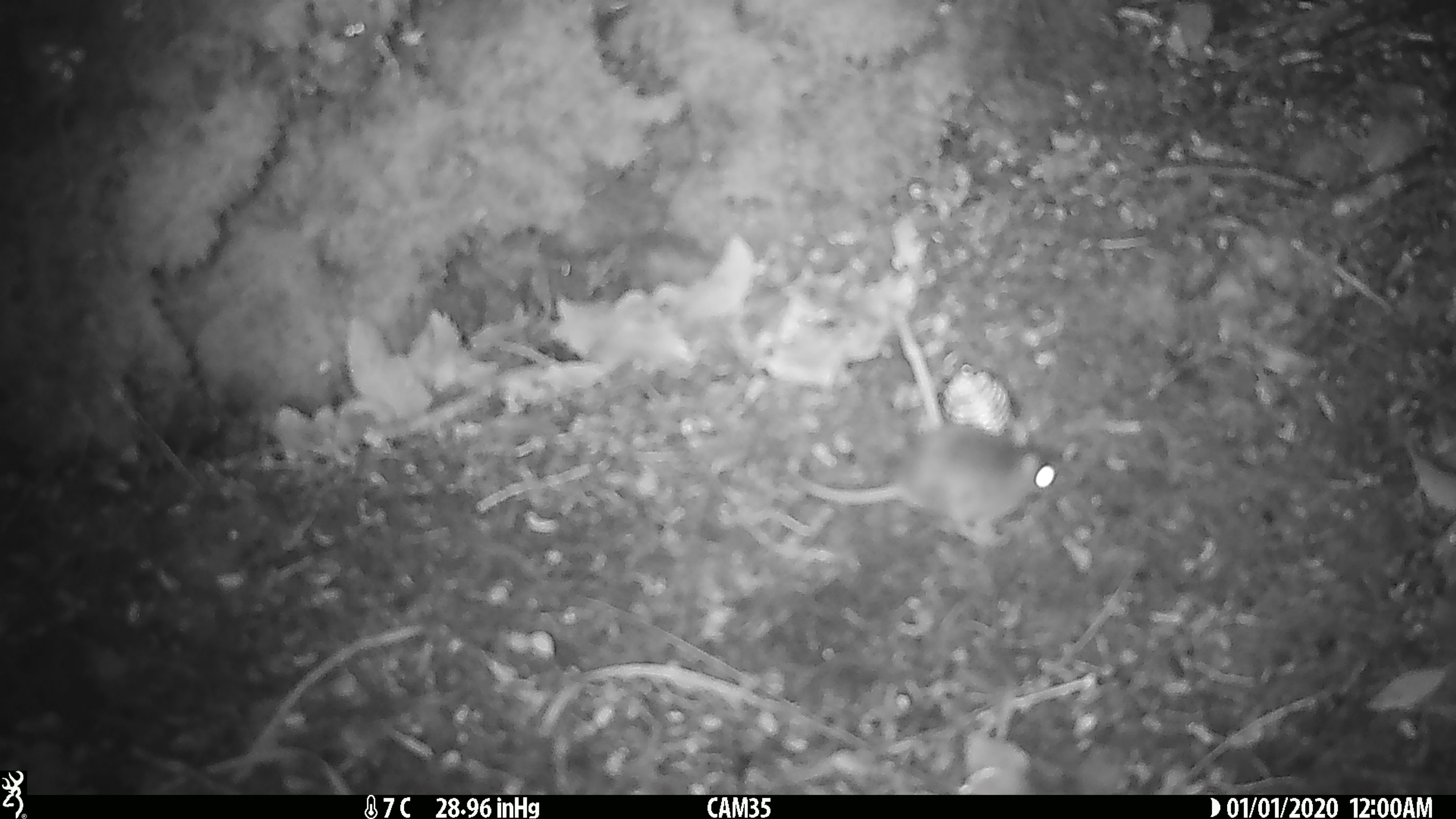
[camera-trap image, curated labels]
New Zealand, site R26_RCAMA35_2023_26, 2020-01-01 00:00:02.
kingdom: Animalia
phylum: Chordata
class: Mammalia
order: Rodentia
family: Muridae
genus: Mus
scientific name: Mus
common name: mouse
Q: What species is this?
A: Mouse (Mus).